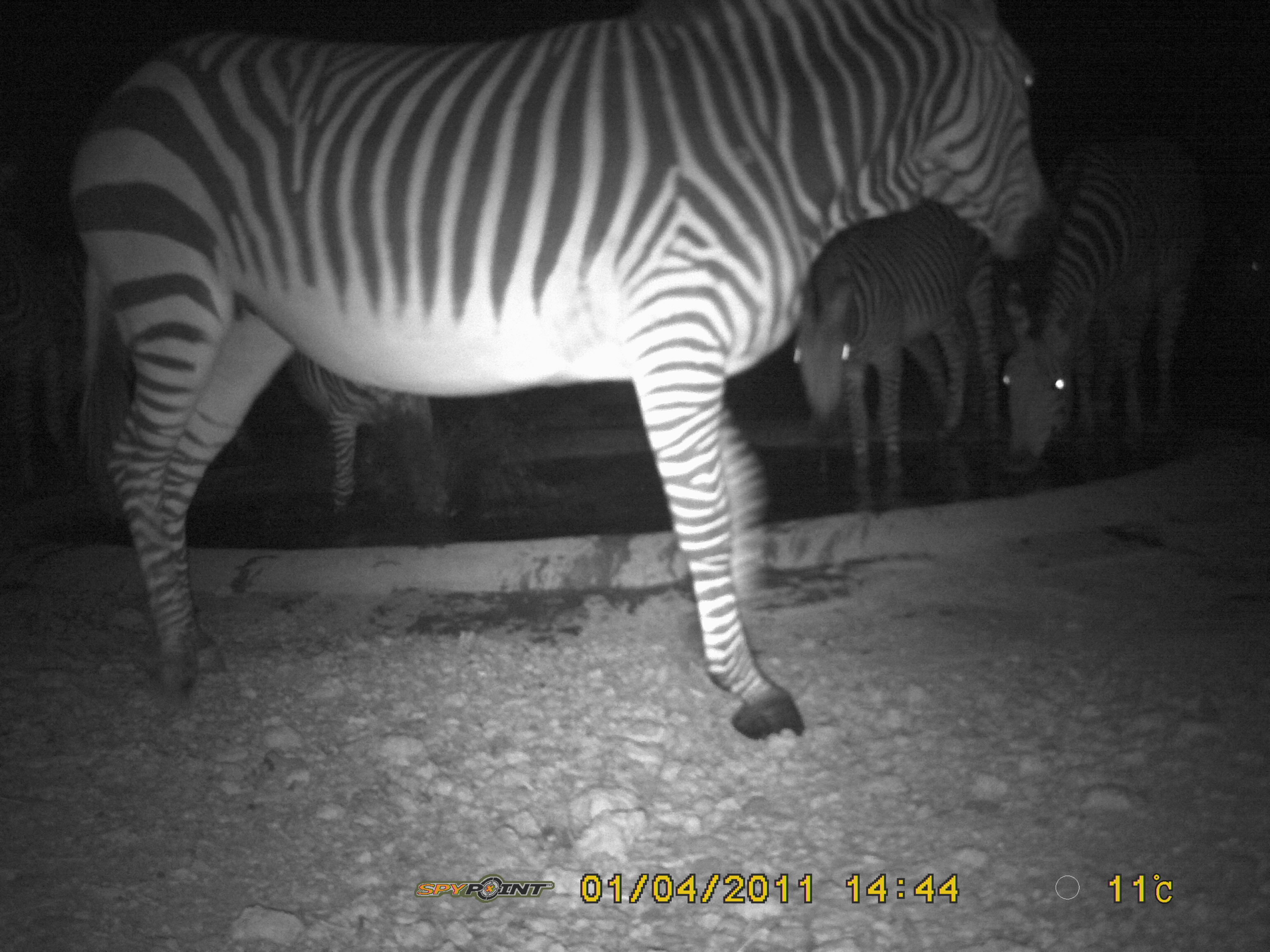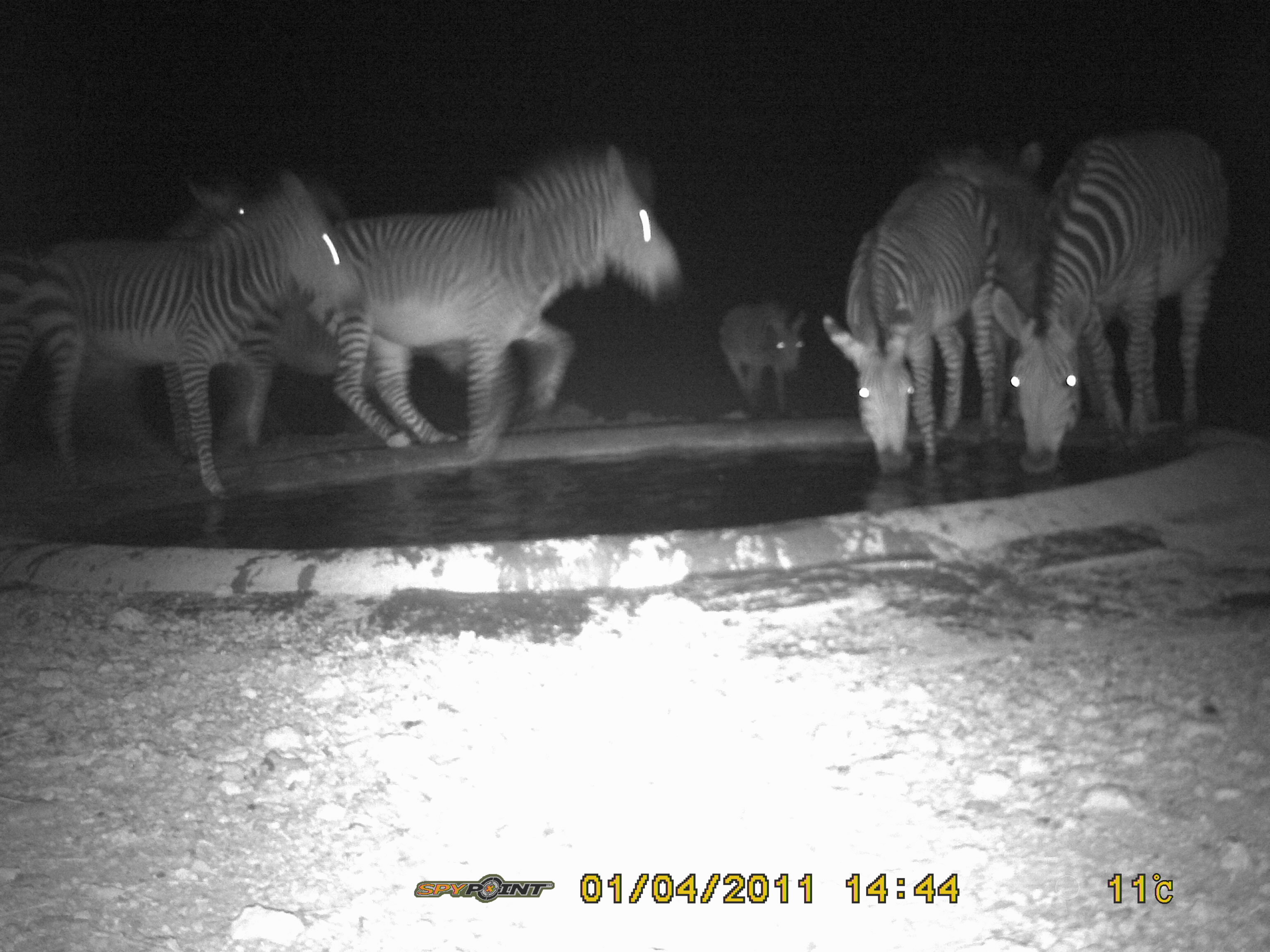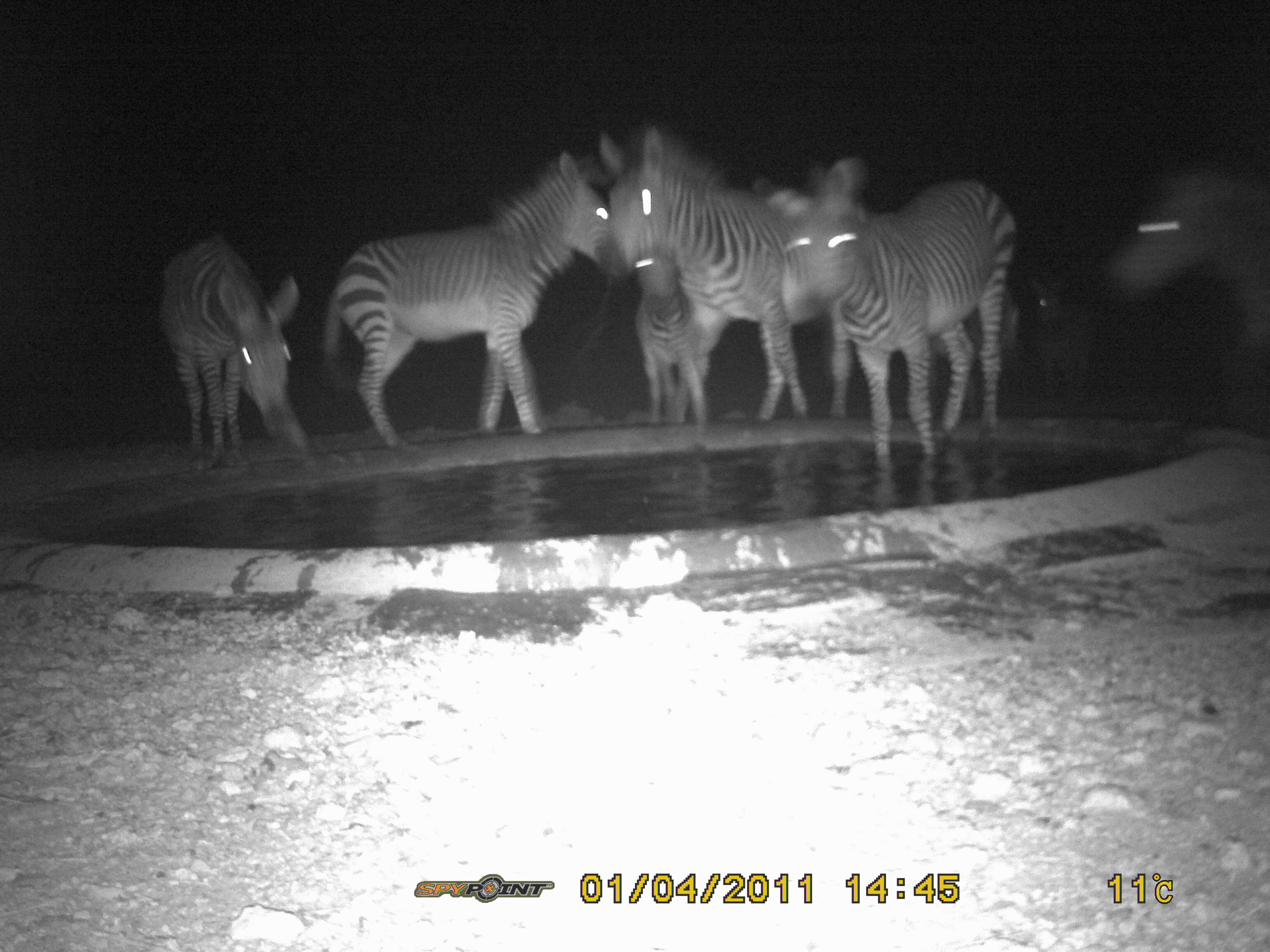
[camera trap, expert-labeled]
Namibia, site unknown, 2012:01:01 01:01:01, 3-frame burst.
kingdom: Animalia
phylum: Chordata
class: Mammalia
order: Perissodactyla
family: Equidae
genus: Equus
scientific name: Equus zebra hartmannae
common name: hartmann's mountain zebra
Equus zebra hartmannae (hartmann's mountain zebra).